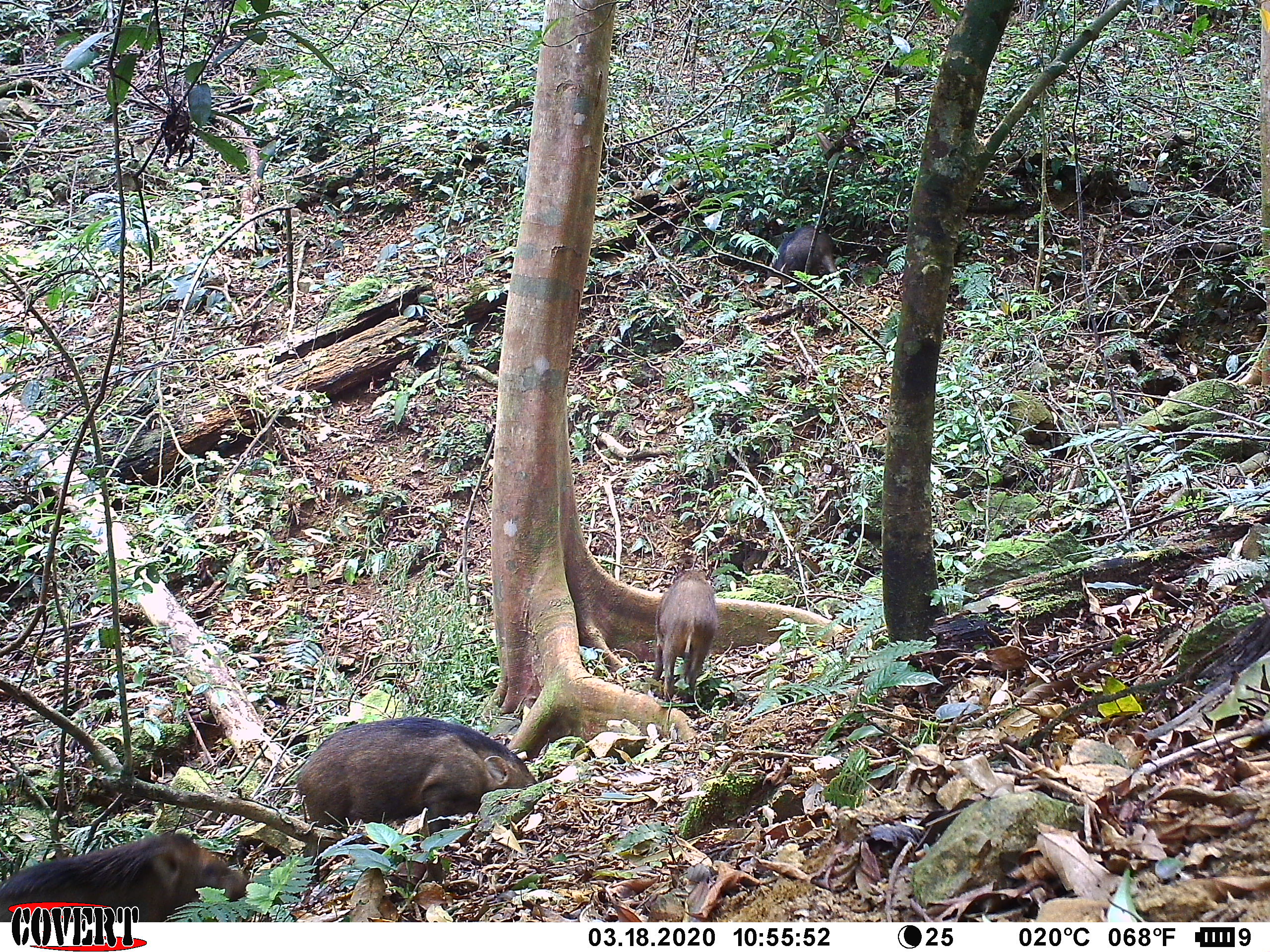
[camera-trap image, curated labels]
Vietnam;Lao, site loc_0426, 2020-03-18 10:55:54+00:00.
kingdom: Animalia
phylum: Chordata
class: Mammalia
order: Artiodactyla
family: Suidae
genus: Sus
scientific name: Sus scrofa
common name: eurasian wild pig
Eurasian wild pig (Sus scrofa). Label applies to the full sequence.